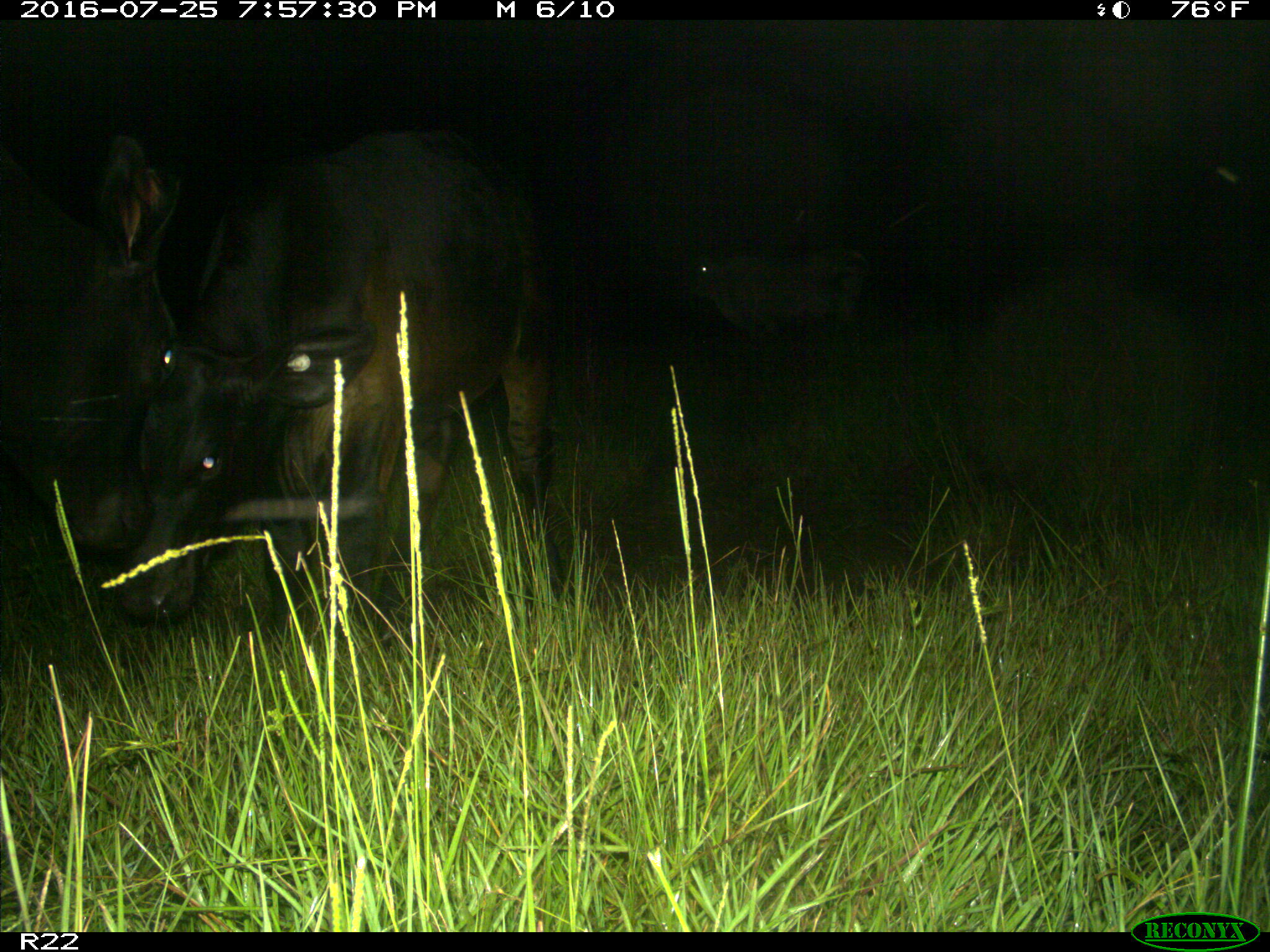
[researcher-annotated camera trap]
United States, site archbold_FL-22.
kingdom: Animalia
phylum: Chordata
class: Mammalia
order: Artiodactyla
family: Bovidae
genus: Bos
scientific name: Bos taurus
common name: domestic cow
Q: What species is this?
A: Bos taurus (domestic cow).